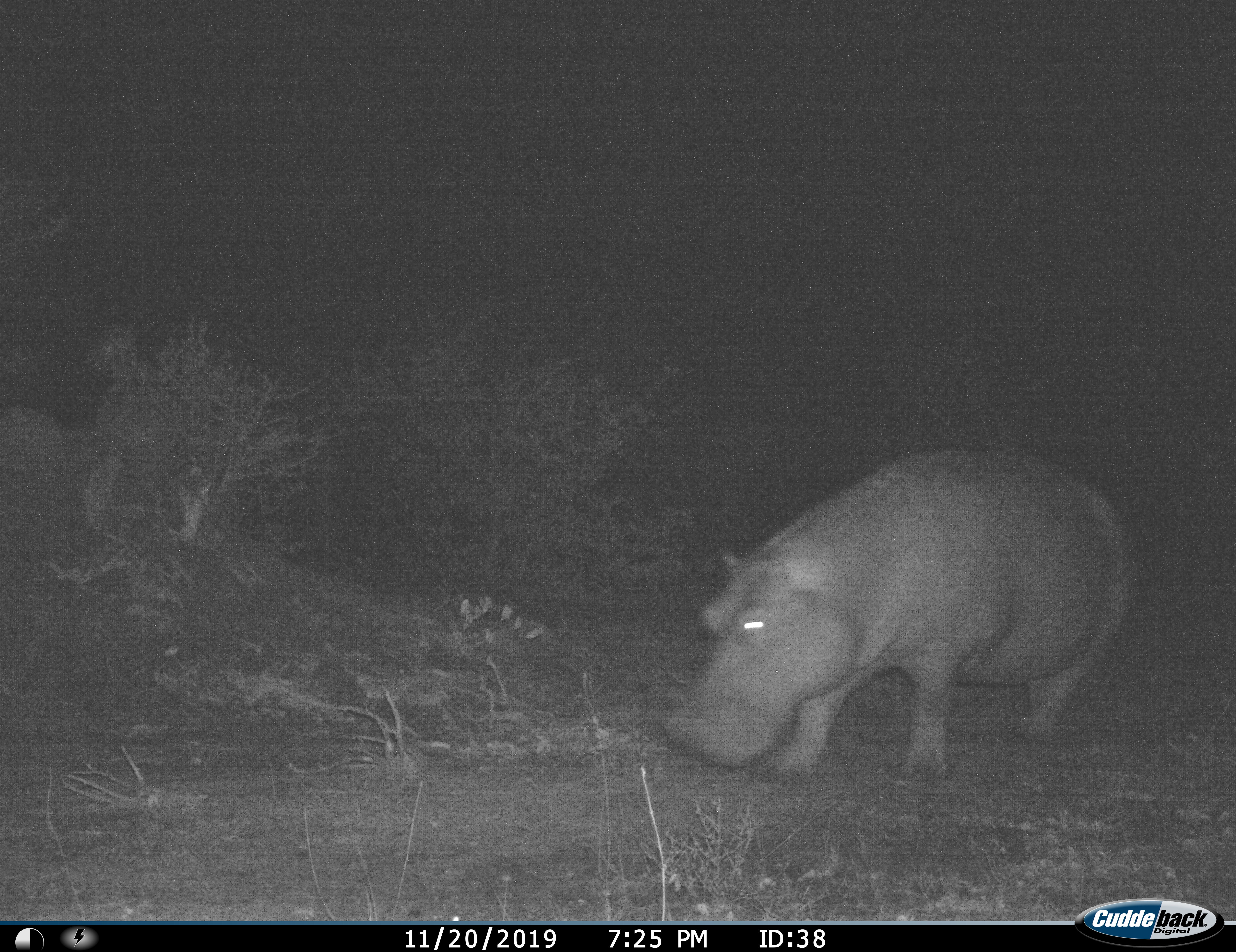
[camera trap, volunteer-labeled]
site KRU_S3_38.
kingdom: Animalia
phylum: Chordata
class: Mammalia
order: Artiodactyla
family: Hippopotamidae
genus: Hippopotamus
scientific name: Hippopotamus amphibius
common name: hippopotamus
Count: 1.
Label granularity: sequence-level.